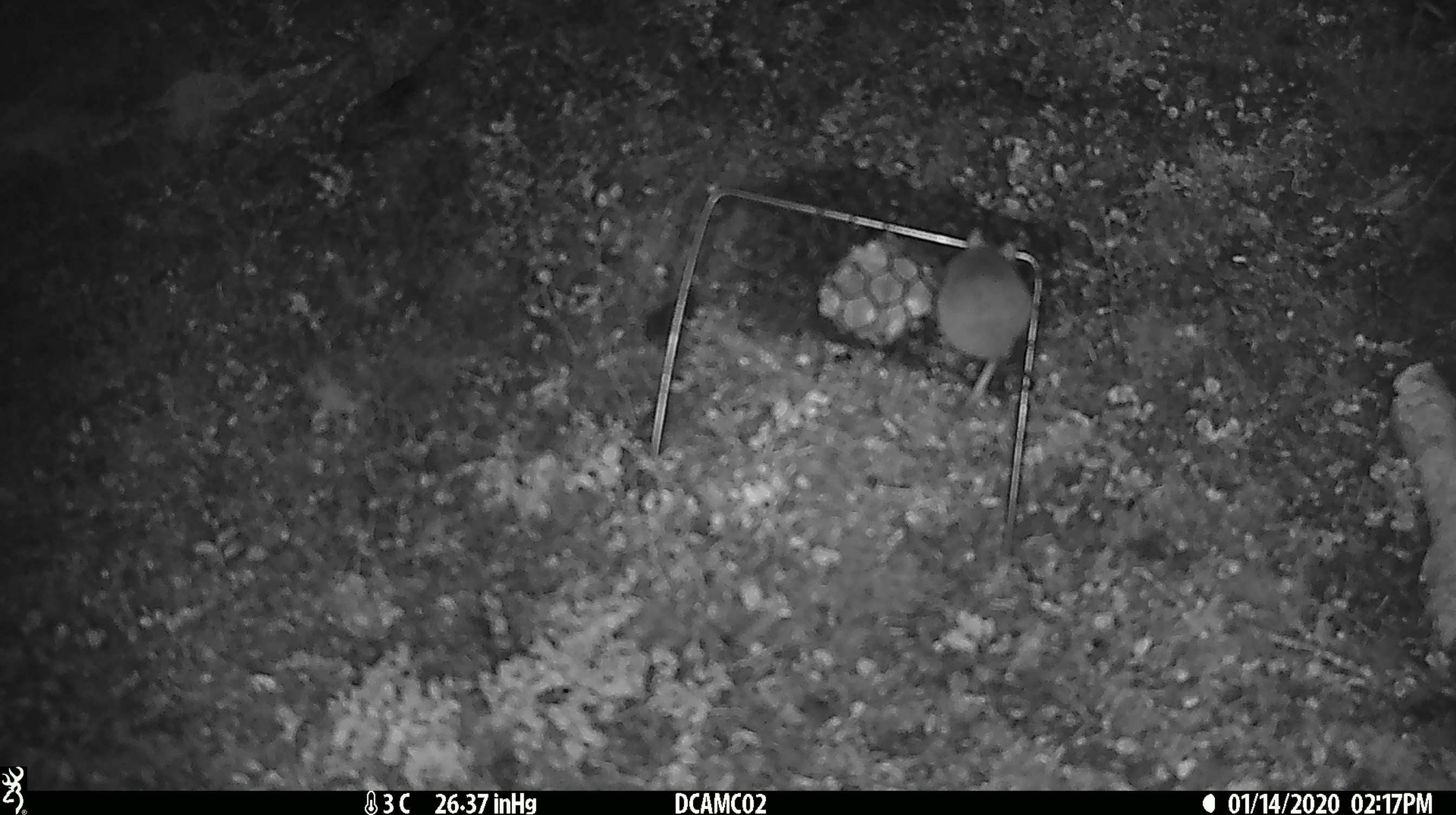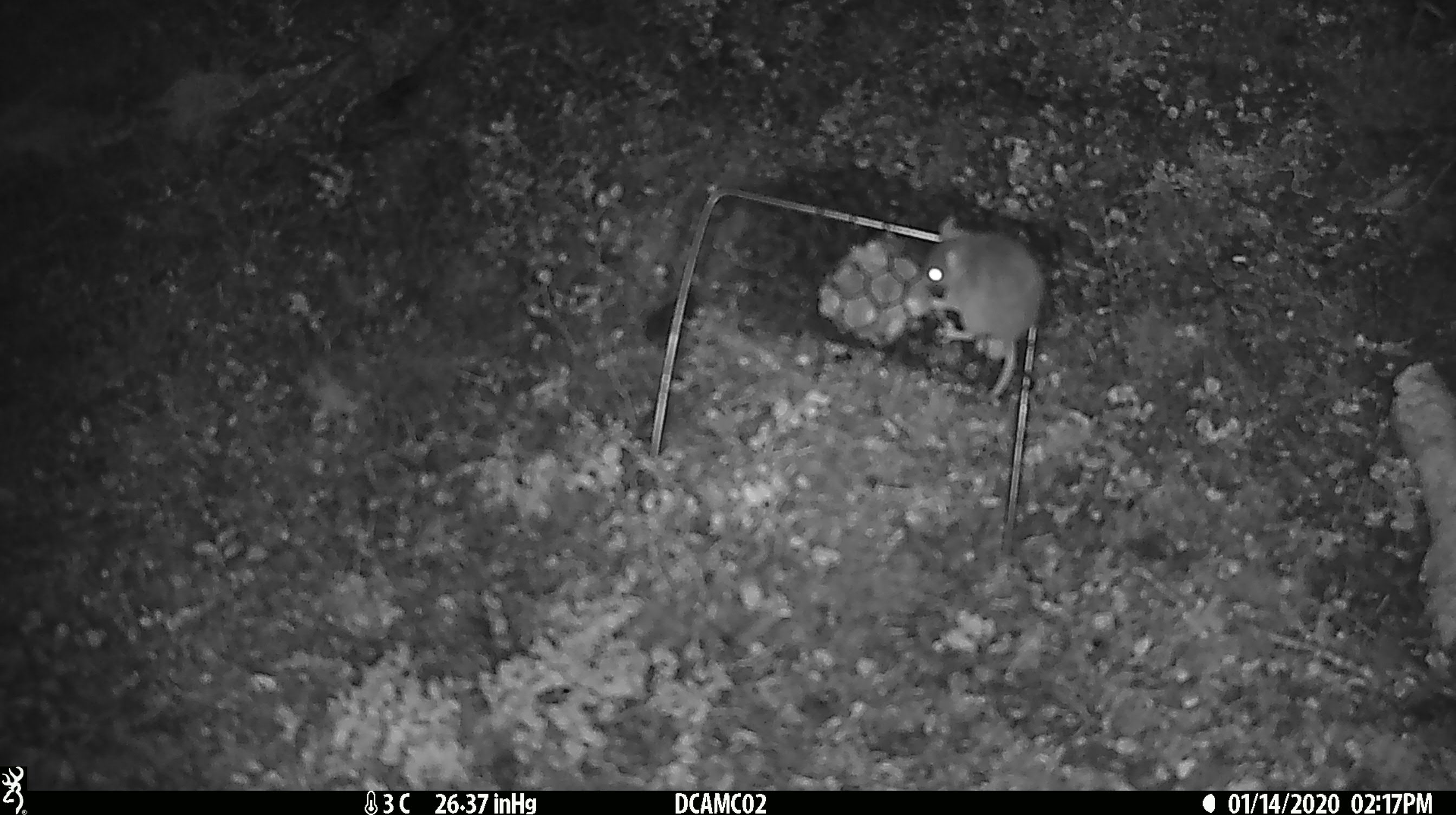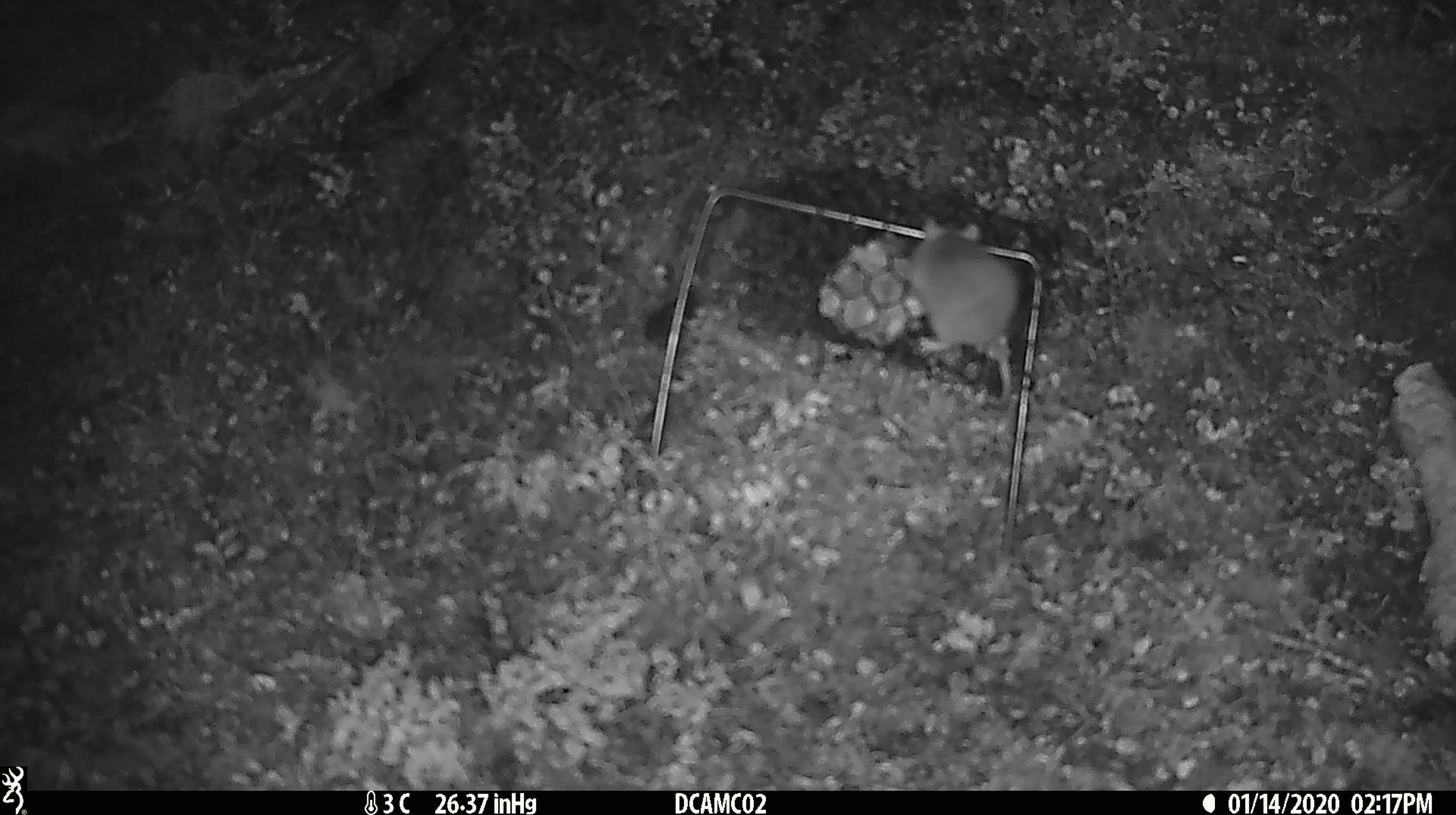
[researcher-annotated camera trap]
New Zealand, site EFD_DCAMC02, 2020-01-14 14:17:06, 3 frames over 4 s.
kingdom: Animalia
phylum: Chordata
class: Mammalia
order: Rodentia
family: Muridae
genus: Mus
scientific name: Mus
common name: mouse